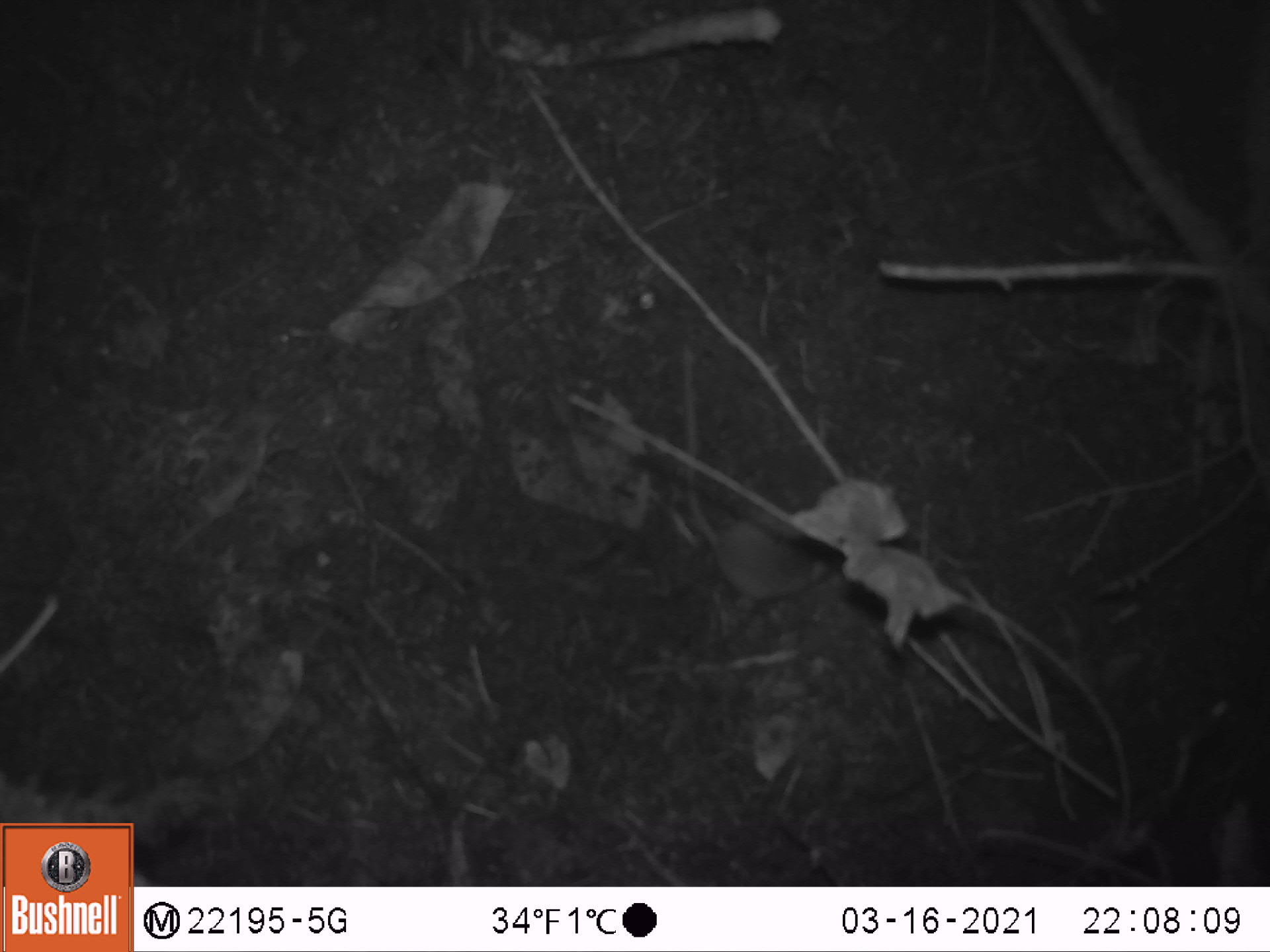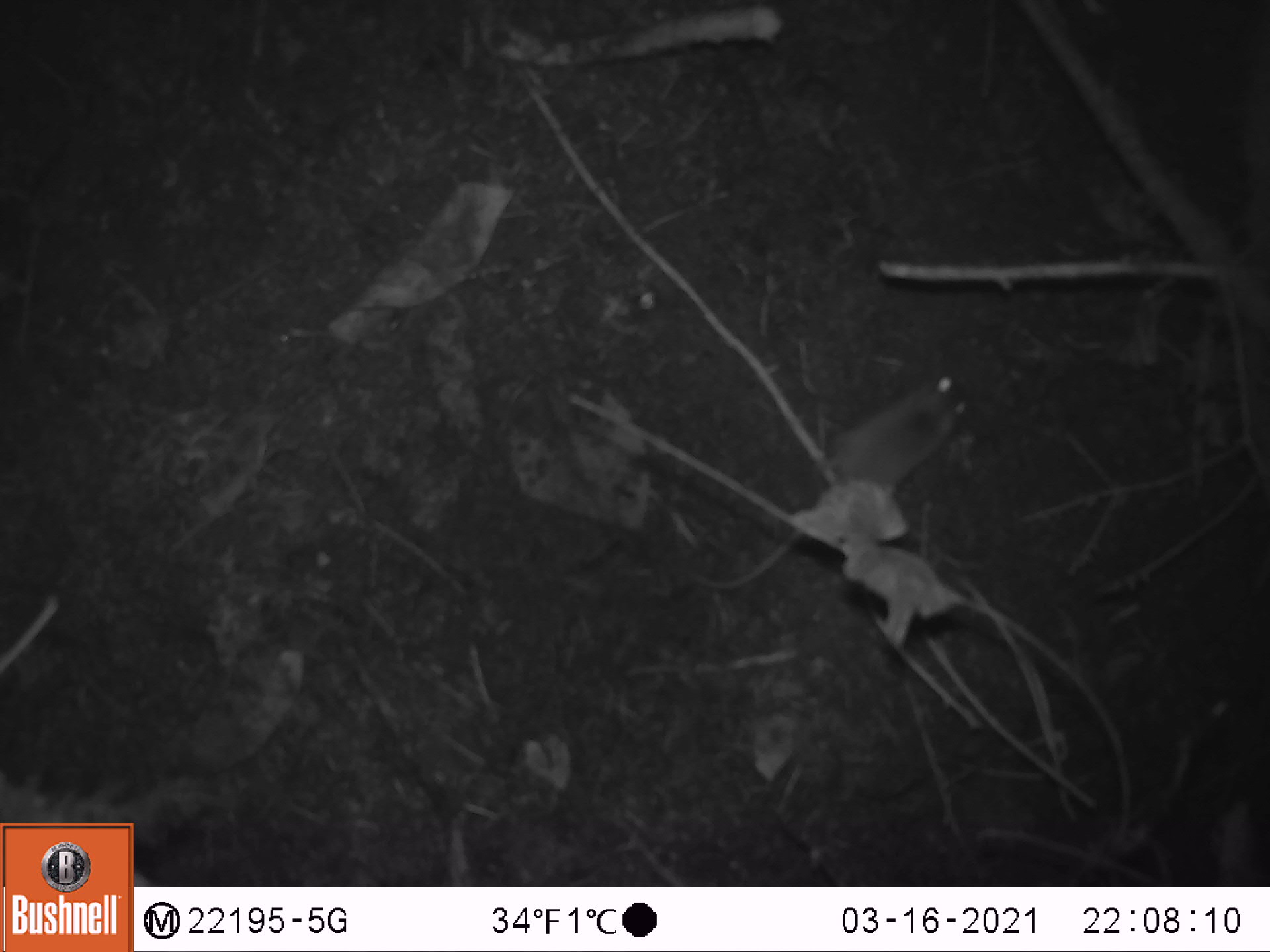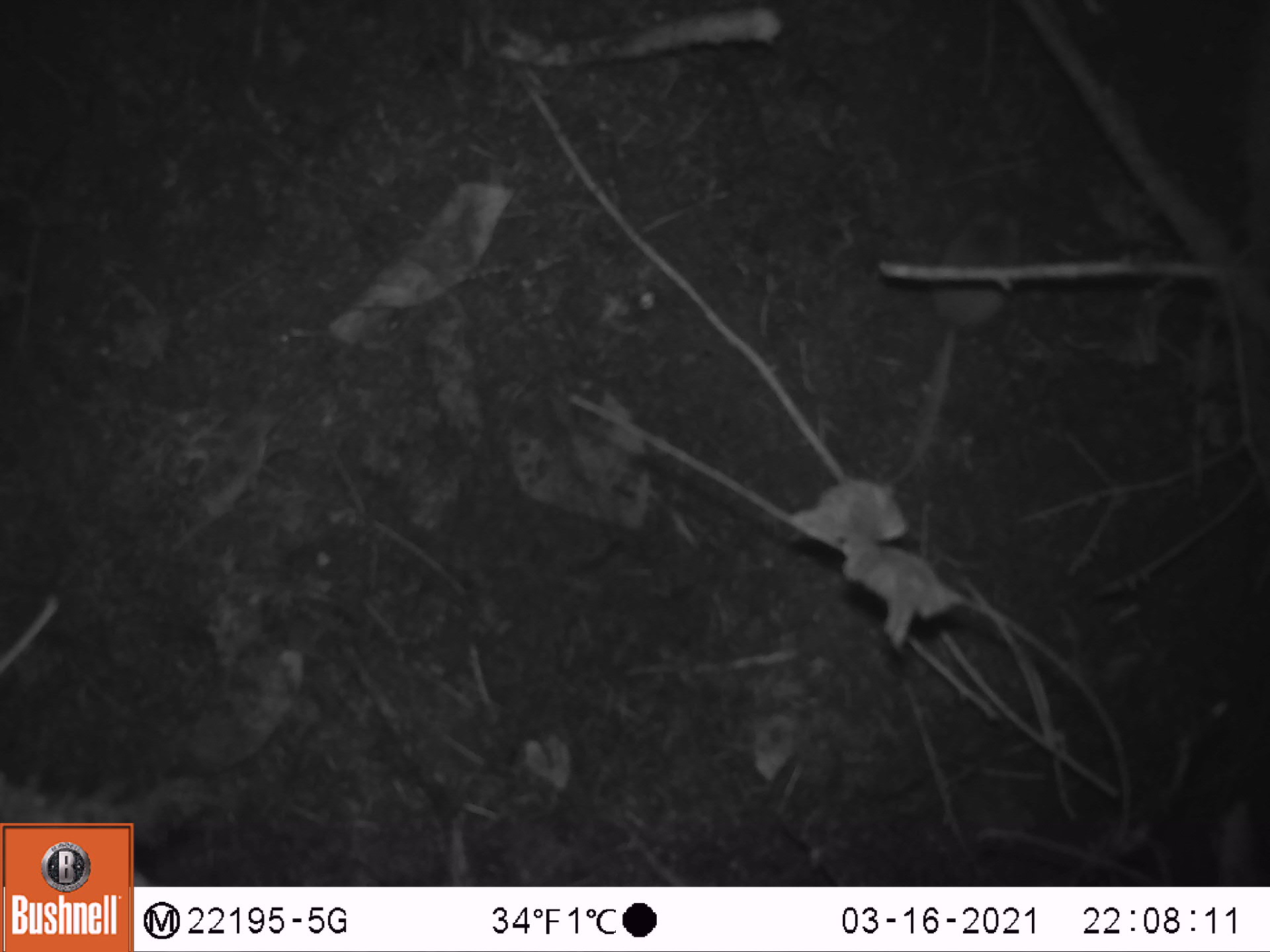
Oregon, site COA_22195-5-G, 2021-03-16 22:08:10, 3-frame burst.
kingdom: Animalia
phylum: Chordata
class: Mammalia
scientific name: Mammalia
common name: small mammal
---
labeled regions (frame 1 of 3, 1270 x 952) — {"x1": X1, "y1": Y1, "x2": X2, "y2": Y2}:
small mammal: {"x1": 613, "y1": 314, "x2": 872, "y2": 641}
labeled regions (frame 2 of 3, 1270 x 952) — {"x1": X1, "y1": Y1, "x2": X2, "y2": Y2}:
small mammal: {"x1": 647, "y1": 342, "x2": 994, "y2": 630}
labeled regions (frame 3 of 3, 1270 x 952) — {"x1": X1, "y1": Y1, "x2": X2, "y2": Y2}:
small mammal: {"x1": 825, "y1": 176, "x2": 1064, "y2": 530}